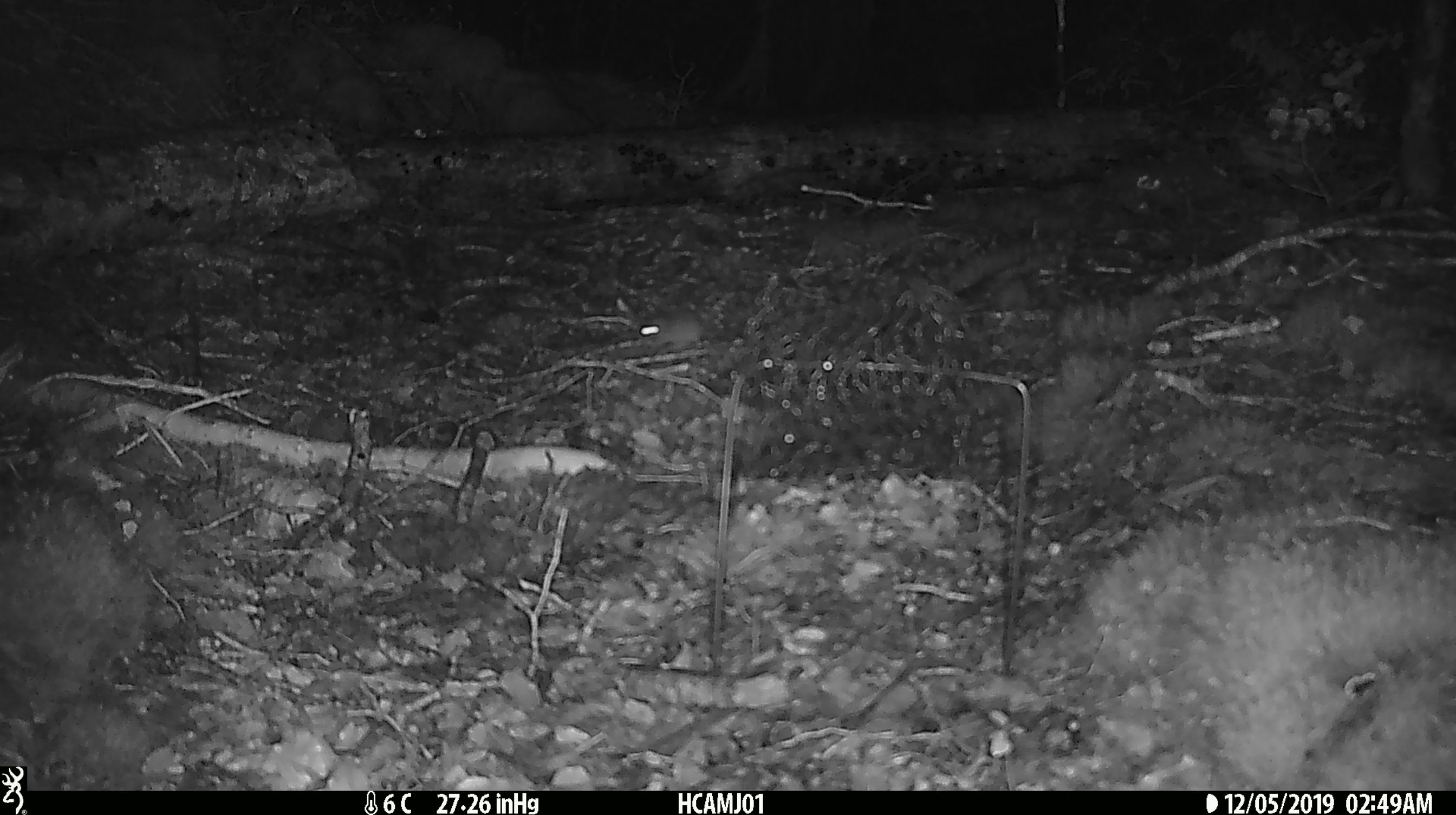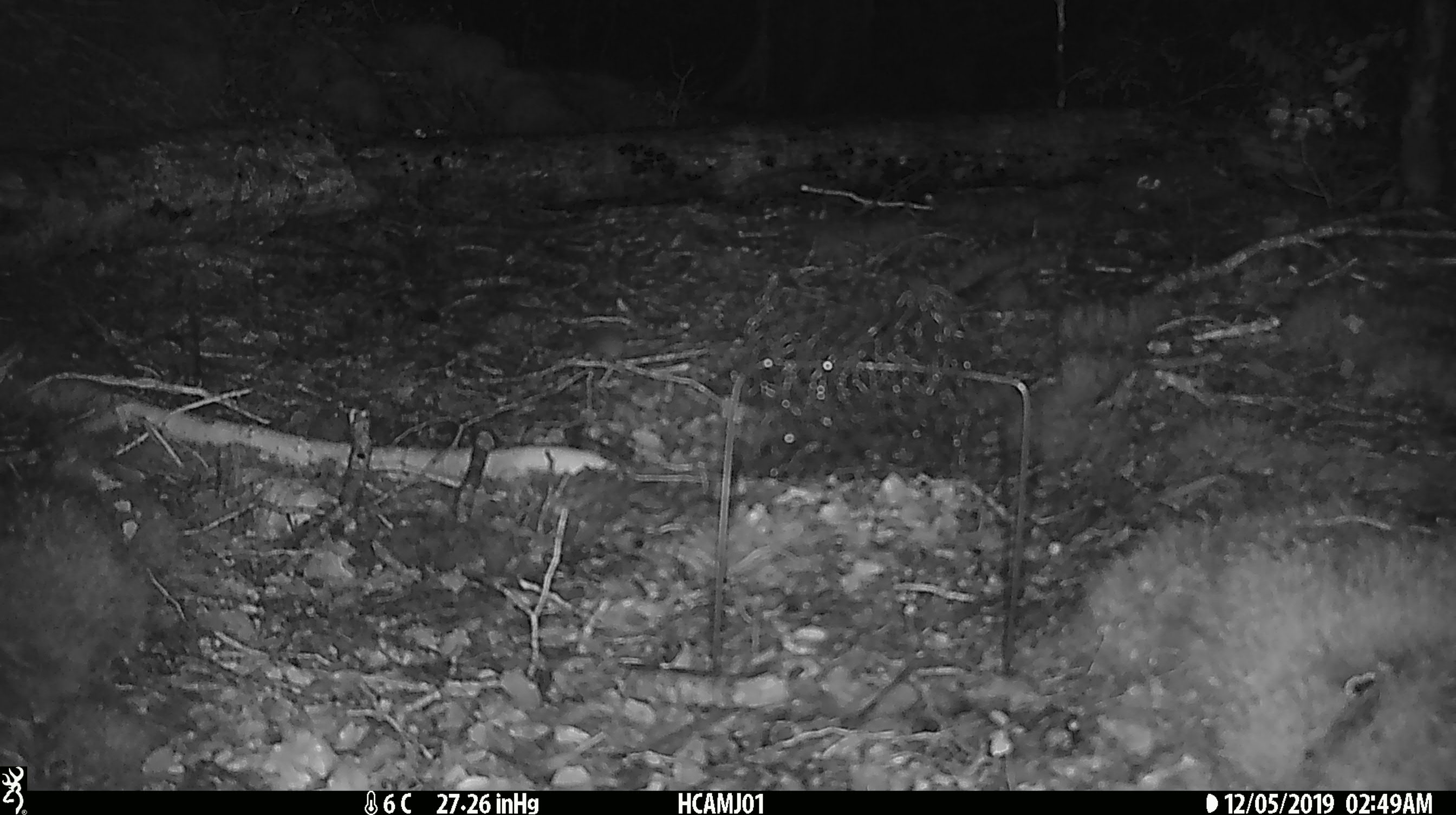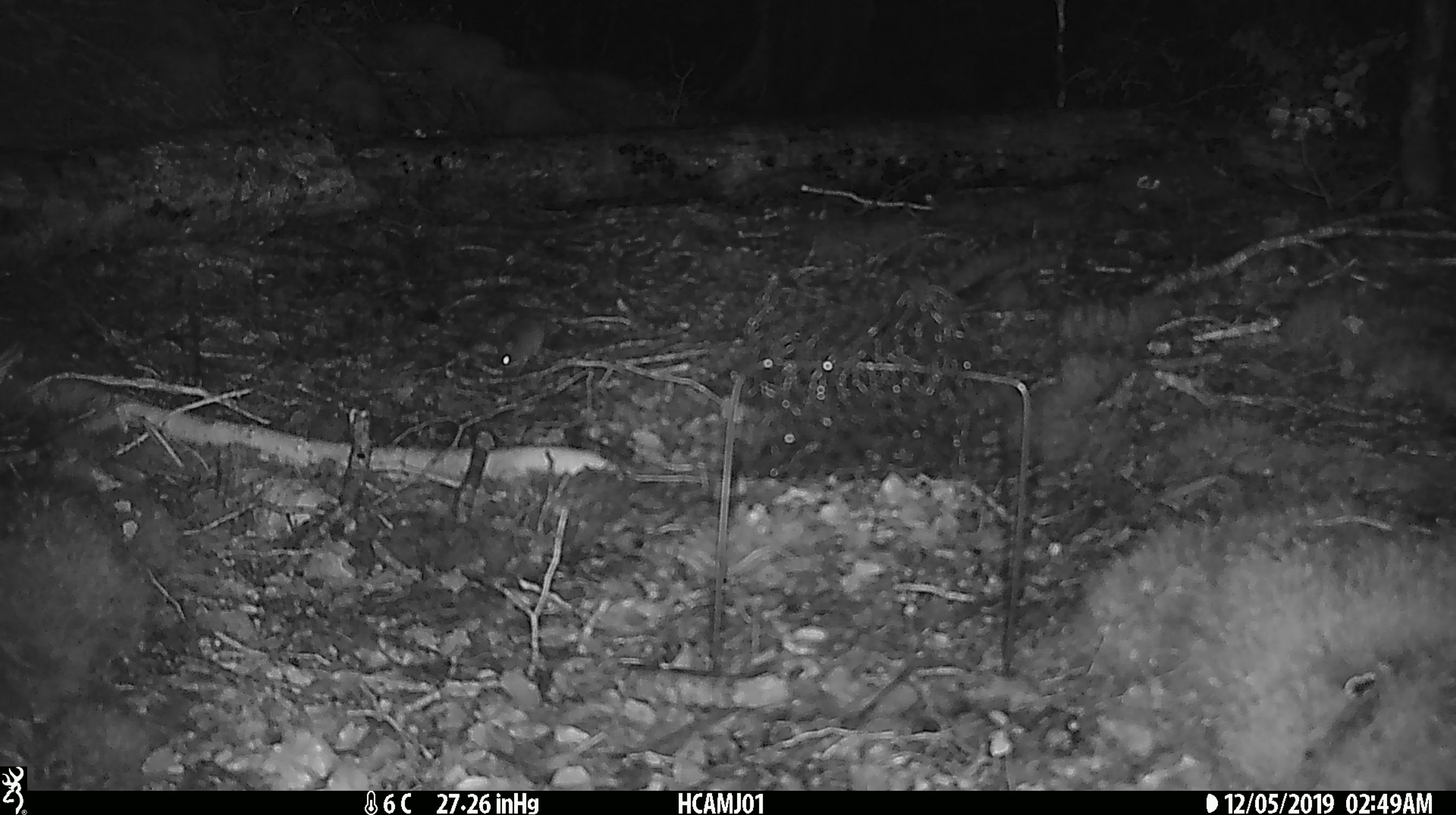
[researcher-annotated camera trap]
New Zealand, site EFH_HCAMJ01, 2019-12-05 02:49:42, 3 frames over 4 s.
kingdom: Animalia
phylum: Chordata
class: Mammalia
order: Rodentia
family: Muridae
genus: Mus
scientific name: Mus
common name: mouse